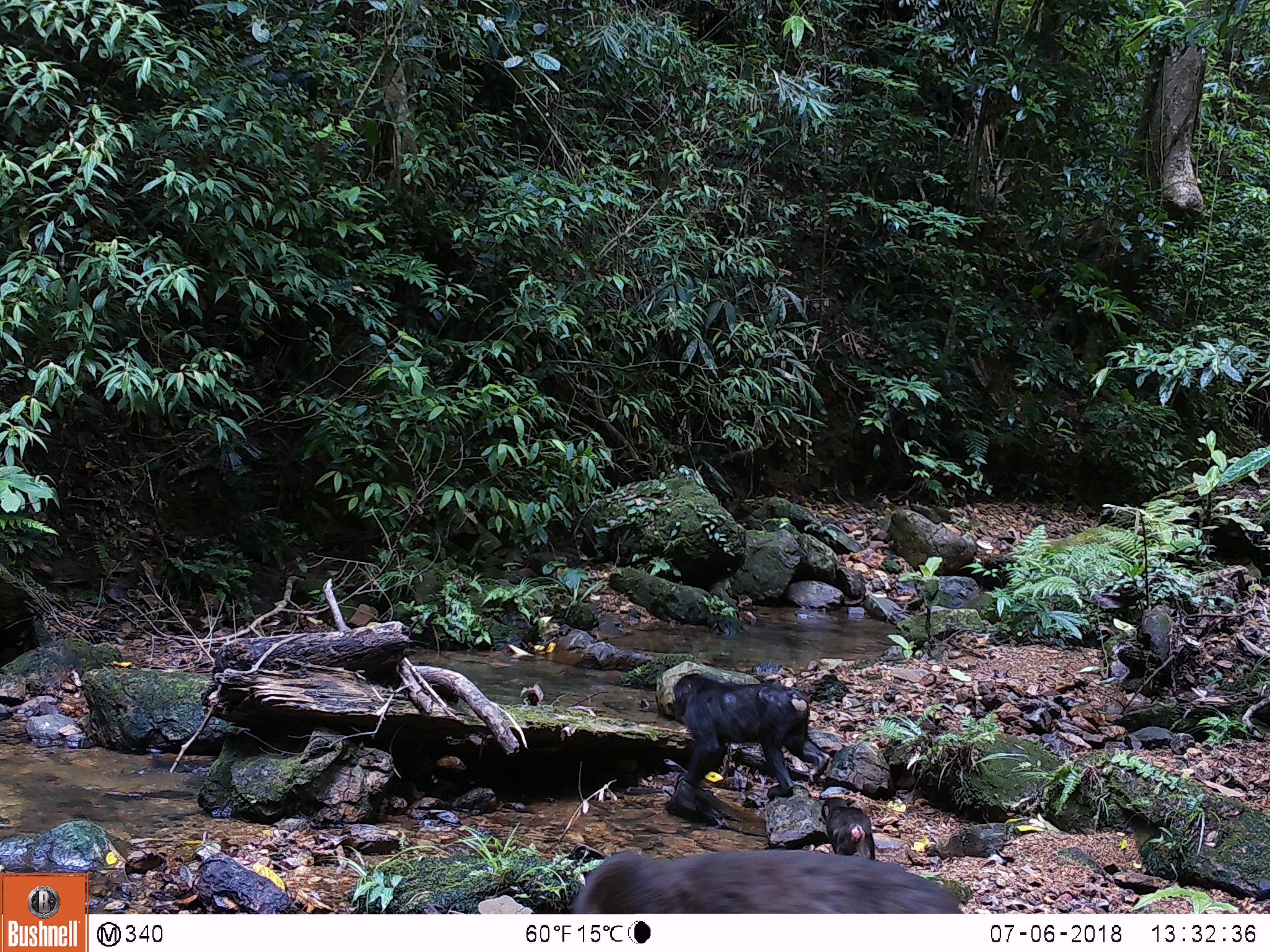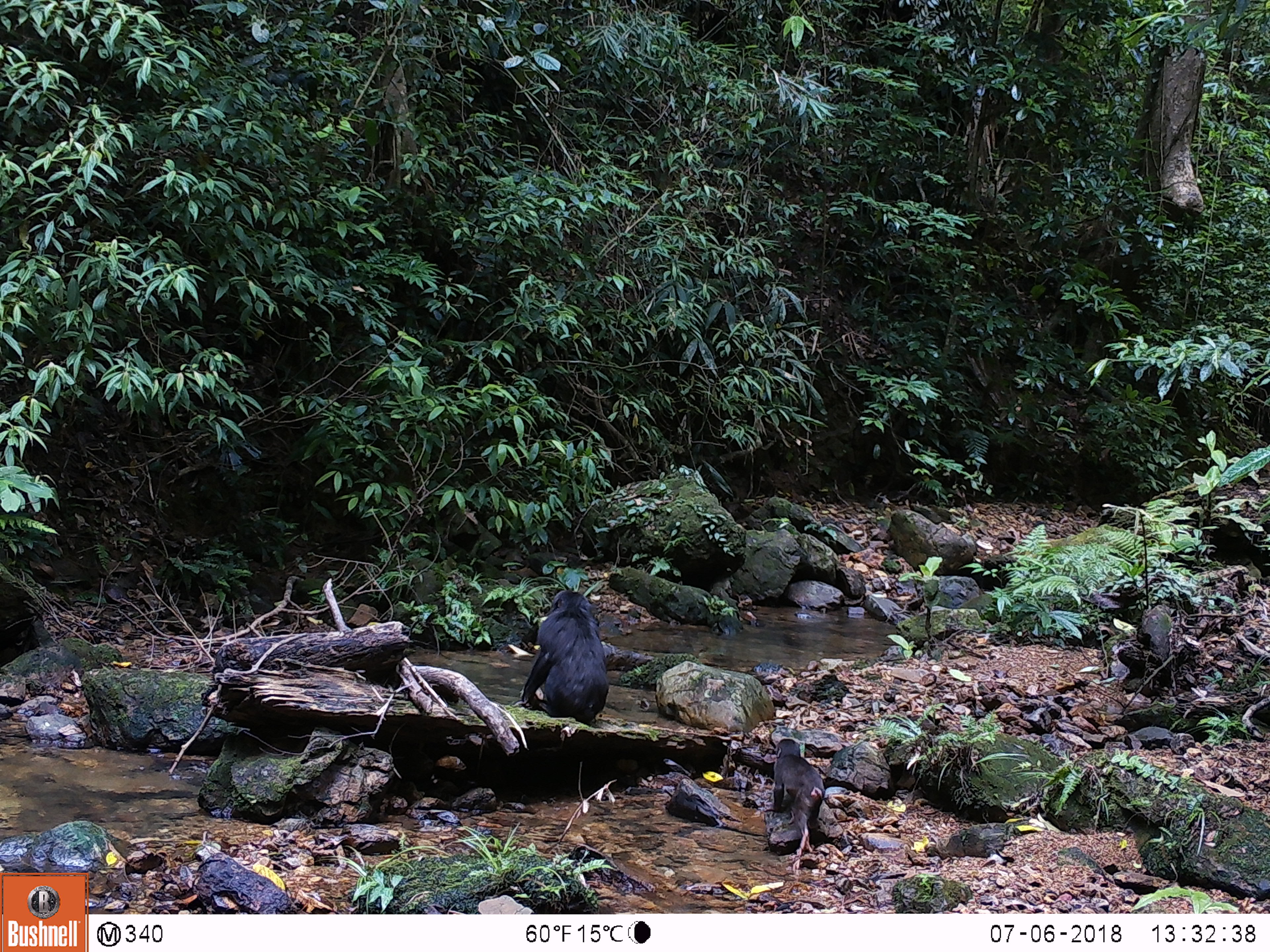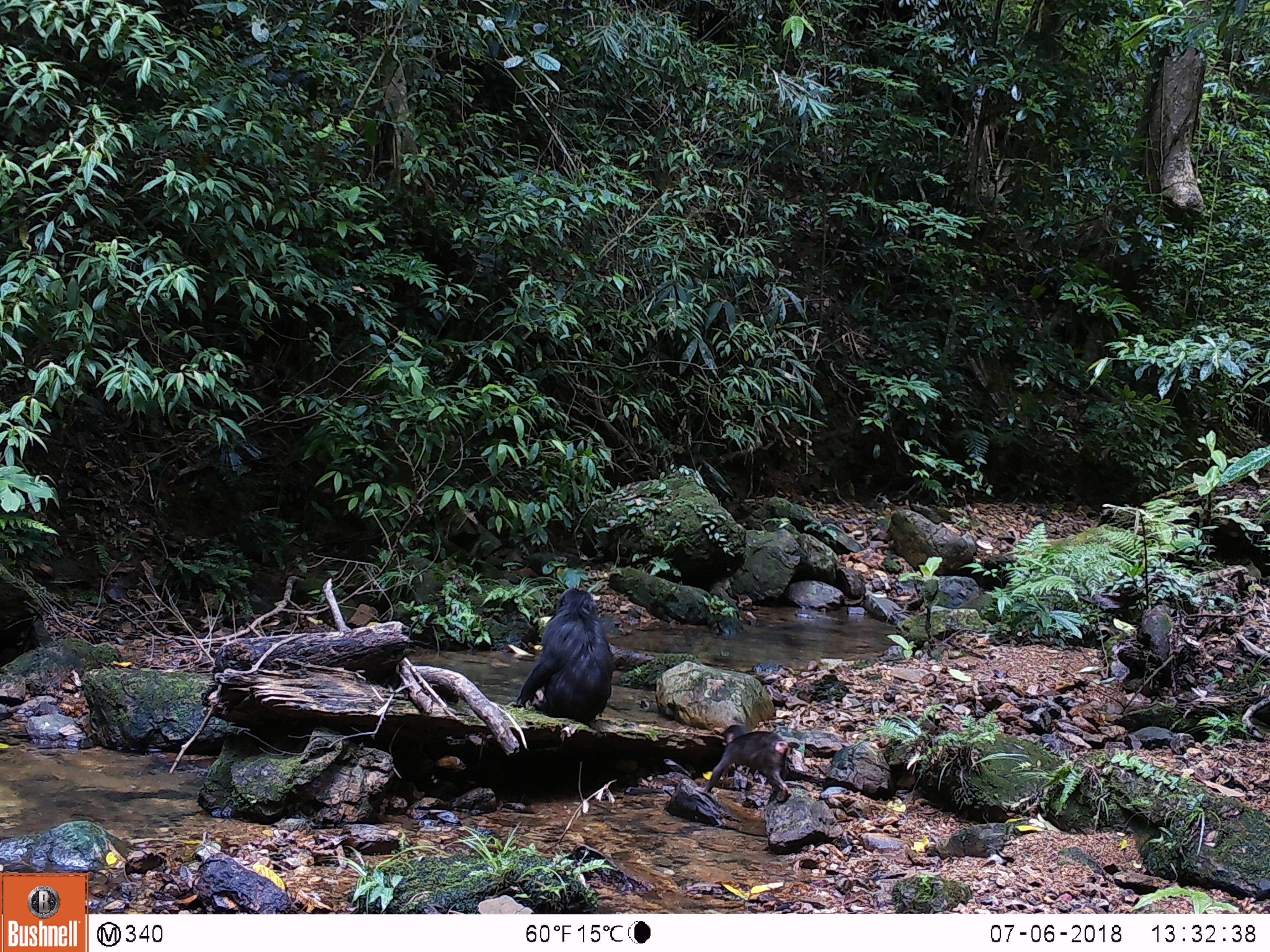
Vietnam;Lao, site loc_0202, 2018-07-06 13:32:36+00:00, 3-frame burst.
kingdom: Animalia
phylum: Chordata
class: Mammalia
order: Primates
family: Cercopithecidae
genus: Macaca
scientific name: Macaca arctoides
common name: stump-tailed macaque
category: stump tailed macaque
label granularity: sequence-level